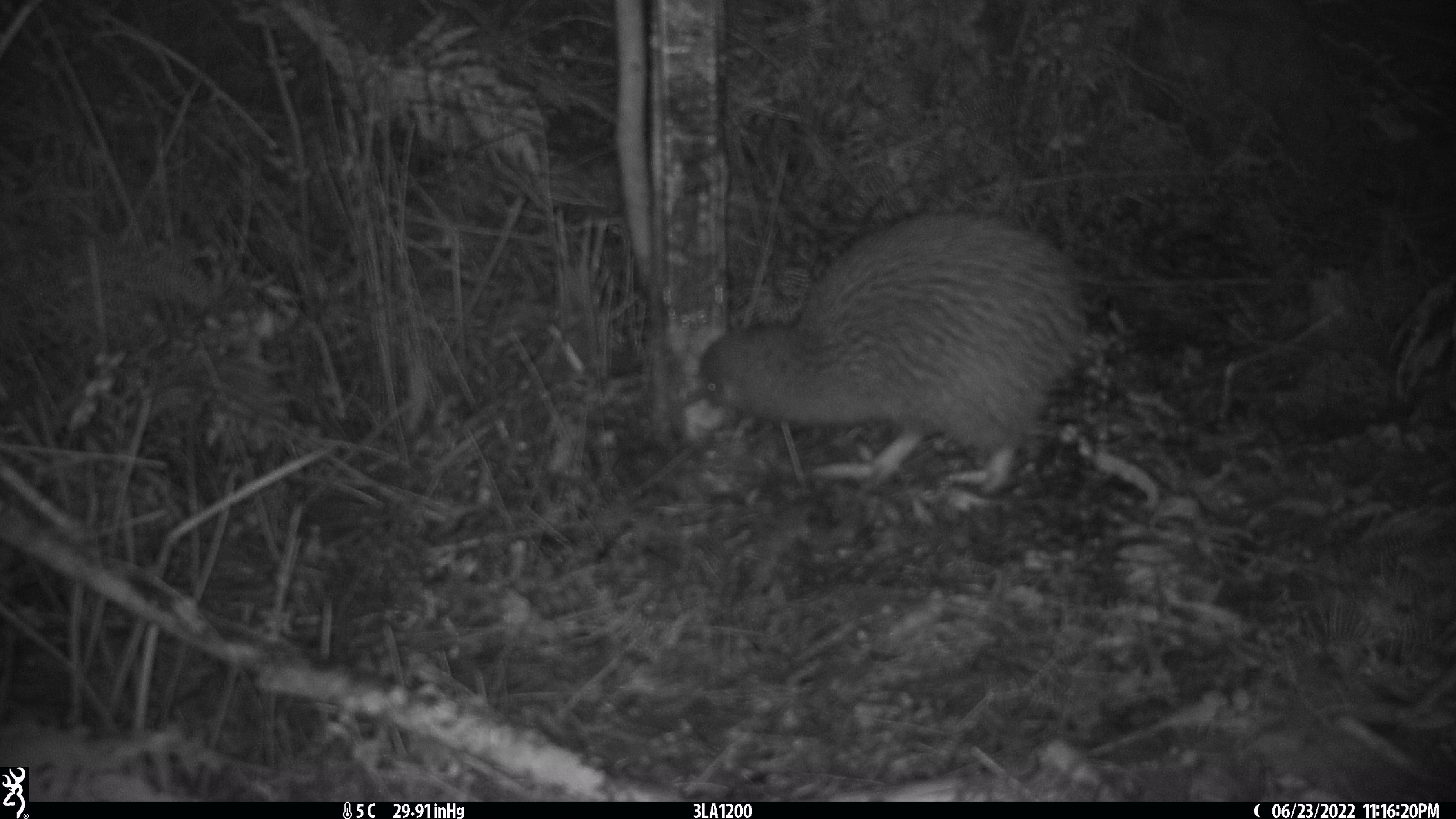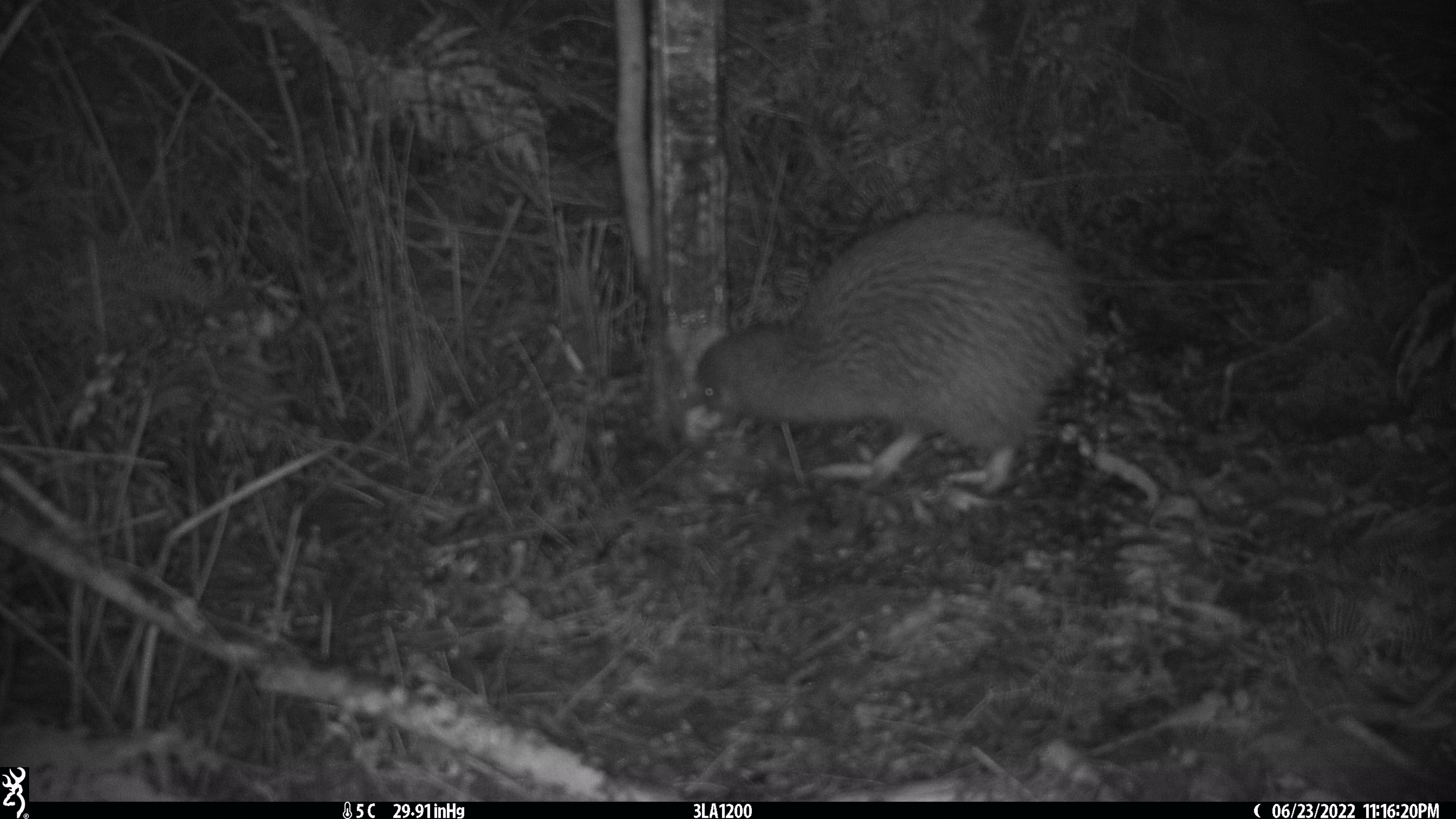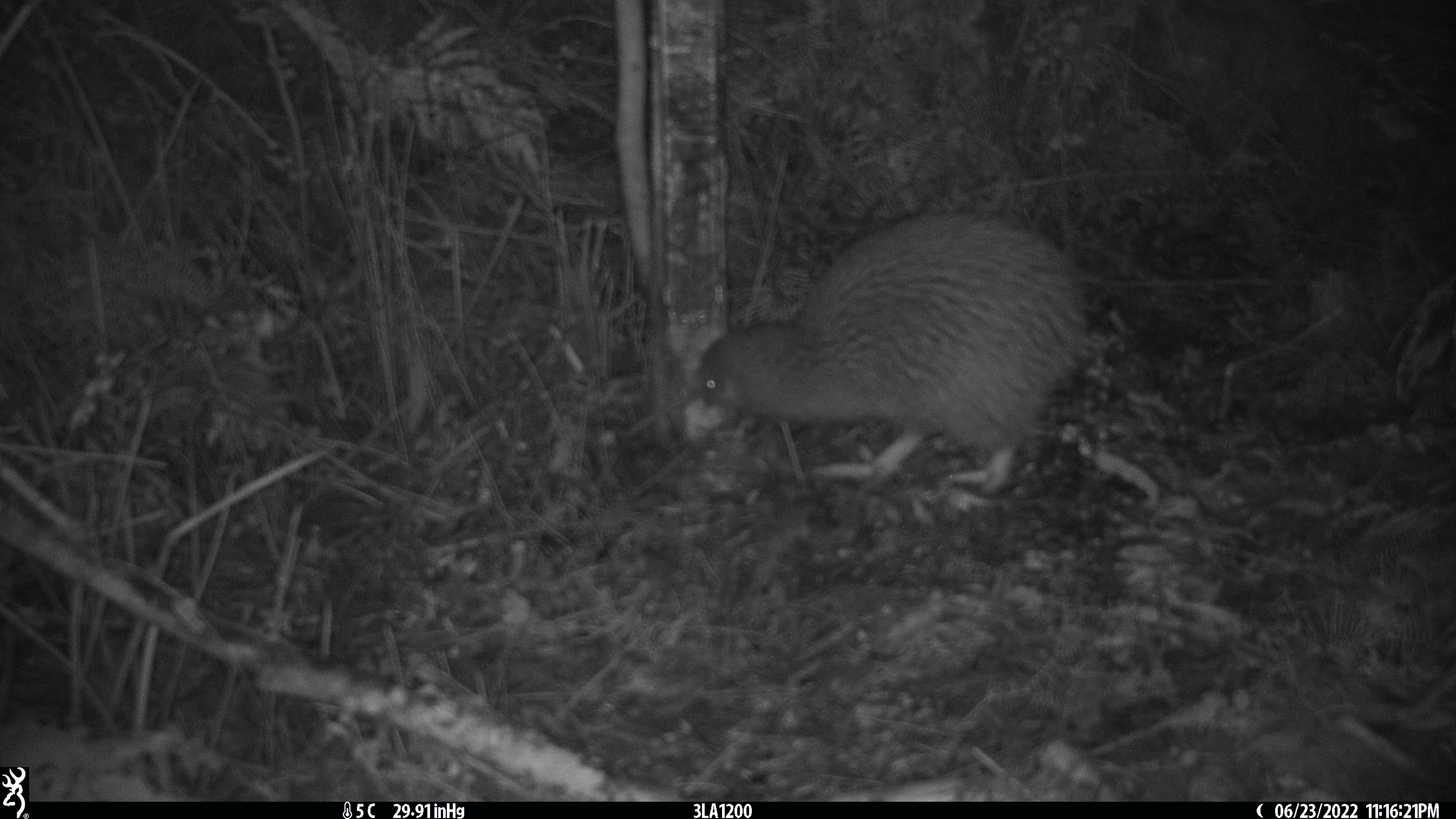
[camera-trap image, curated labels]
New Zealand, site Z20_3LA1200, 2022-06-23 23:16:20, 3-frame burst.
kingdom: Animalia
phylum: Chordata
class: Aves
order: Apterygiformes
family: Apterygidae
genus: Apteryx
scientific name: Apteryx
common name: kiwi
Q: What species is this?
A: Kiwi (Apteryx).